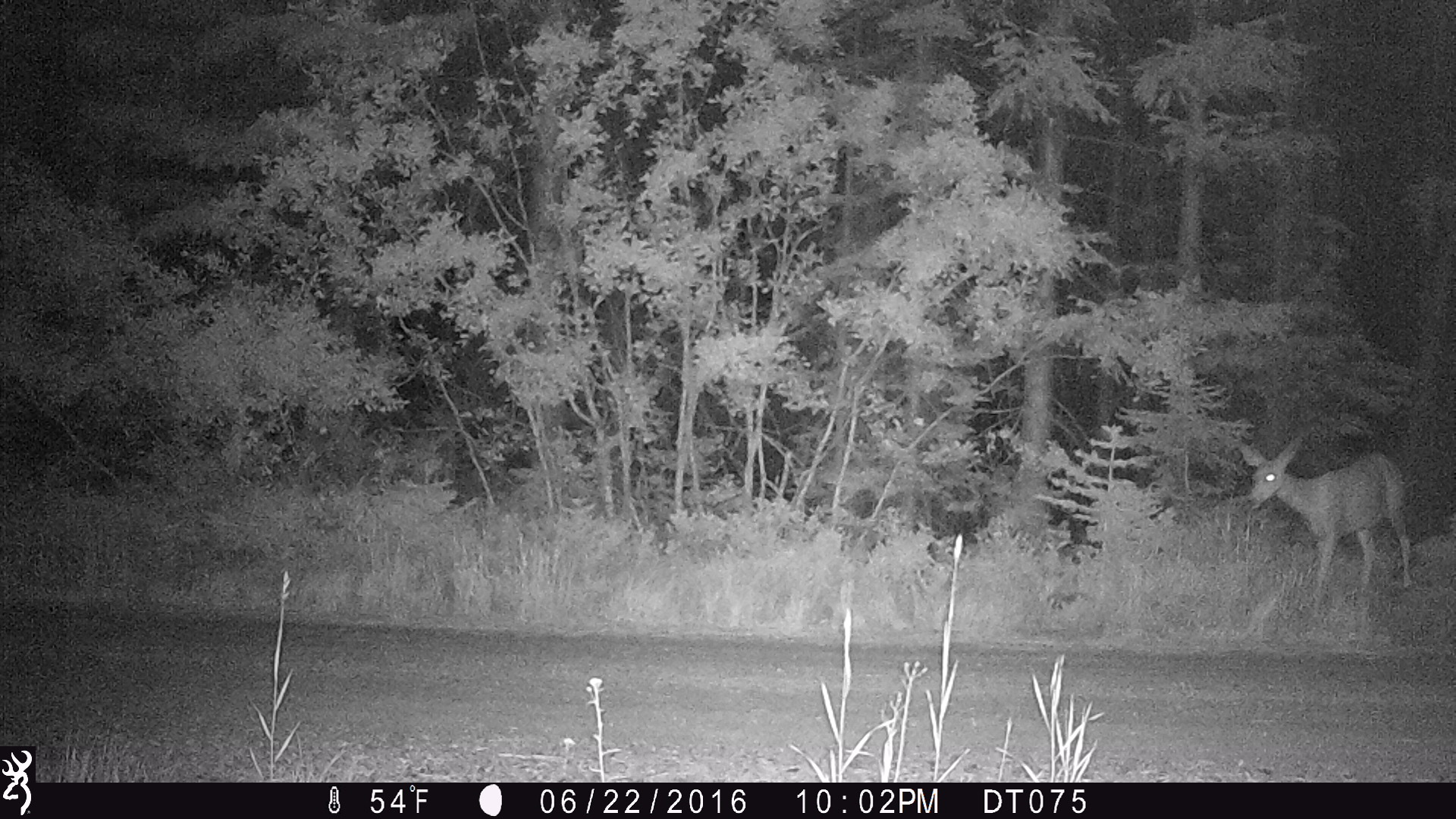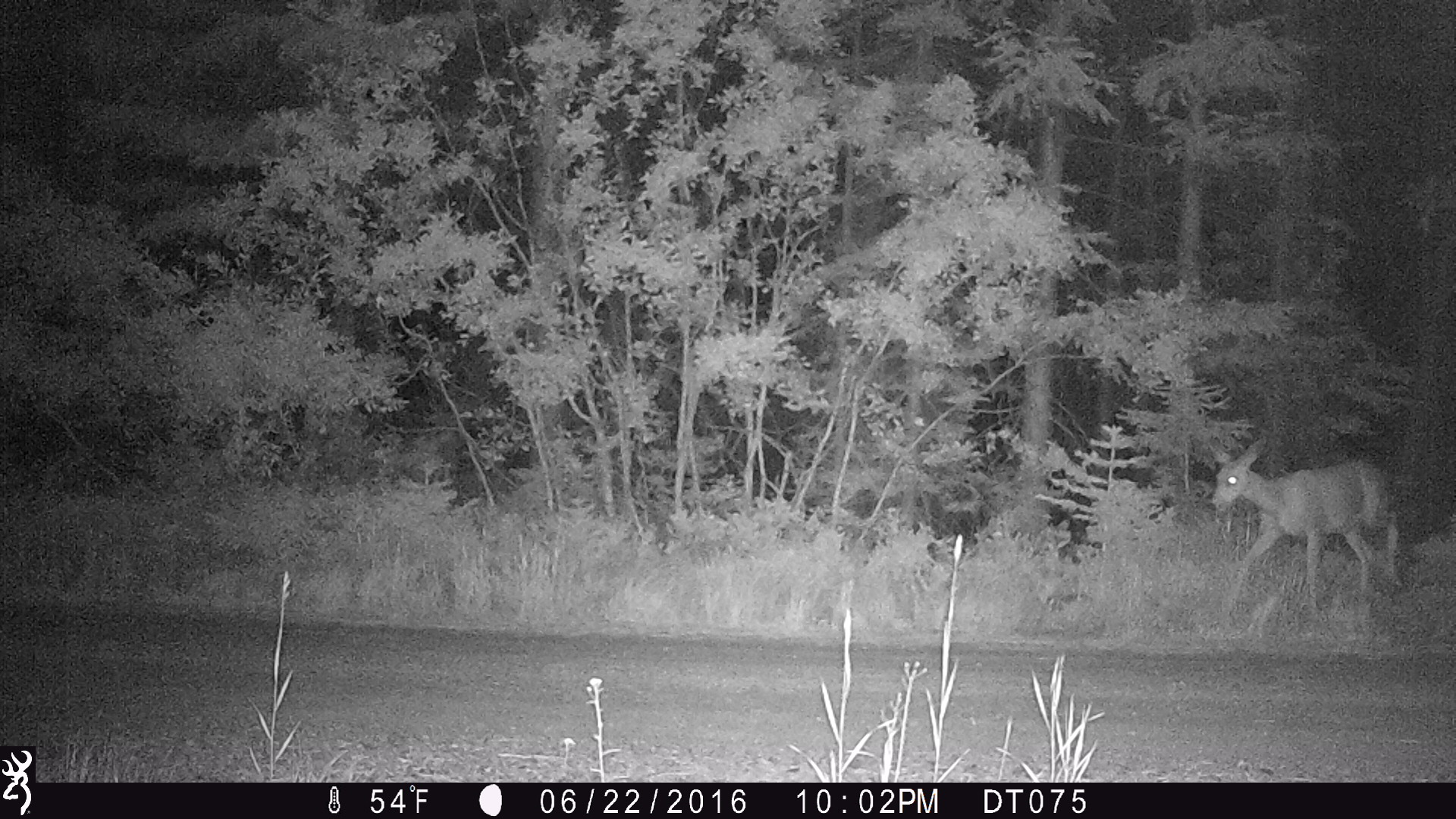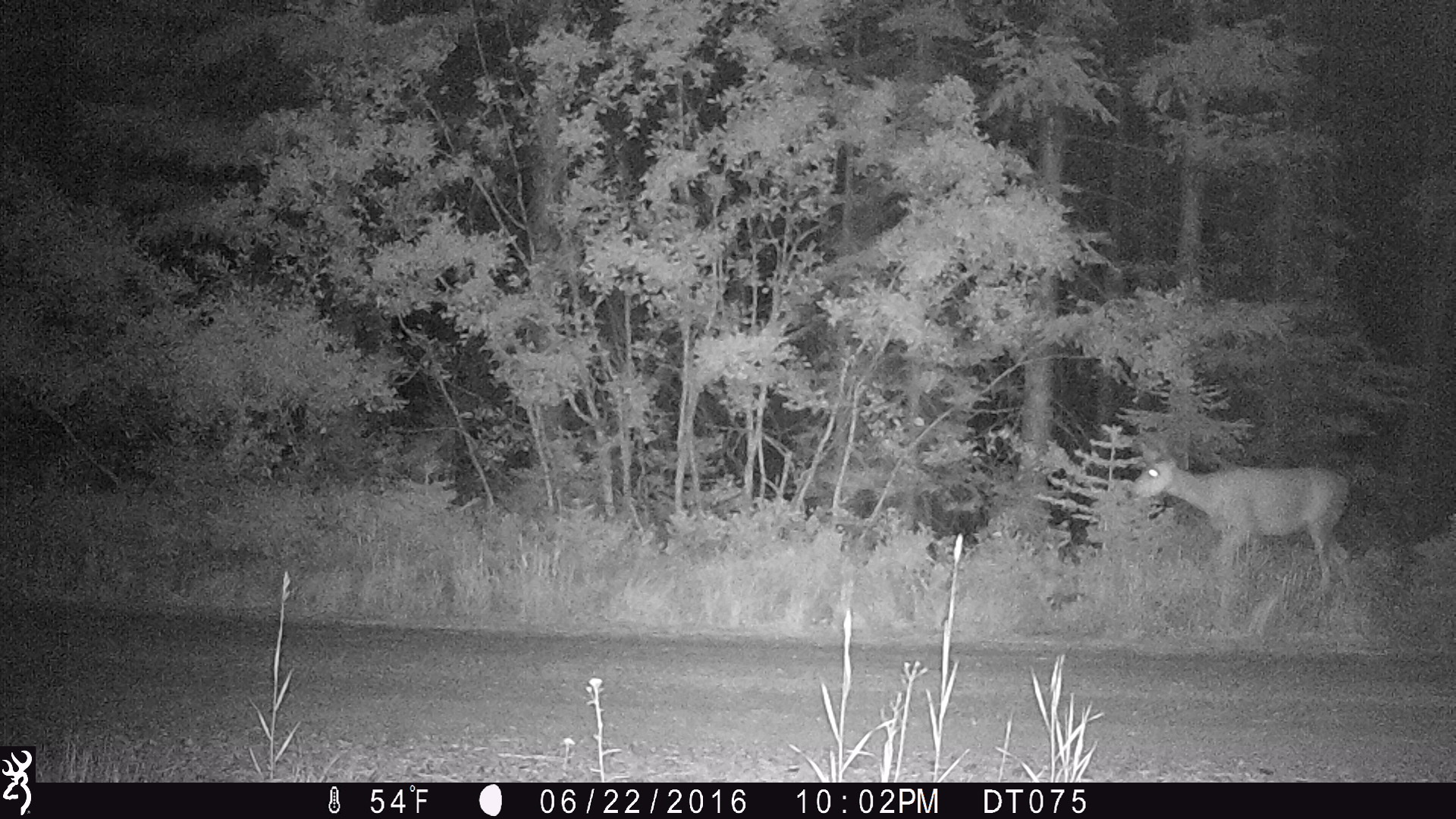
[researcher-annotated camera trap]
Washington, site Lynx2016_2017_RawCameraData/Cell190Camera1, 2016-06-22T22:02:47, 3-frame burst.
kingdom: Animalia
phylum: Chordata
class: Mammalia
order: Artiodactyla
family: Cervidae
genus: Odocoileus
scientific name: Odocoileus hemionus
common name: mule deer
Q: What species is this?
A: Odocoileus hemionus (mule deer).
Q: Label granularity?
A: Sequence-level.